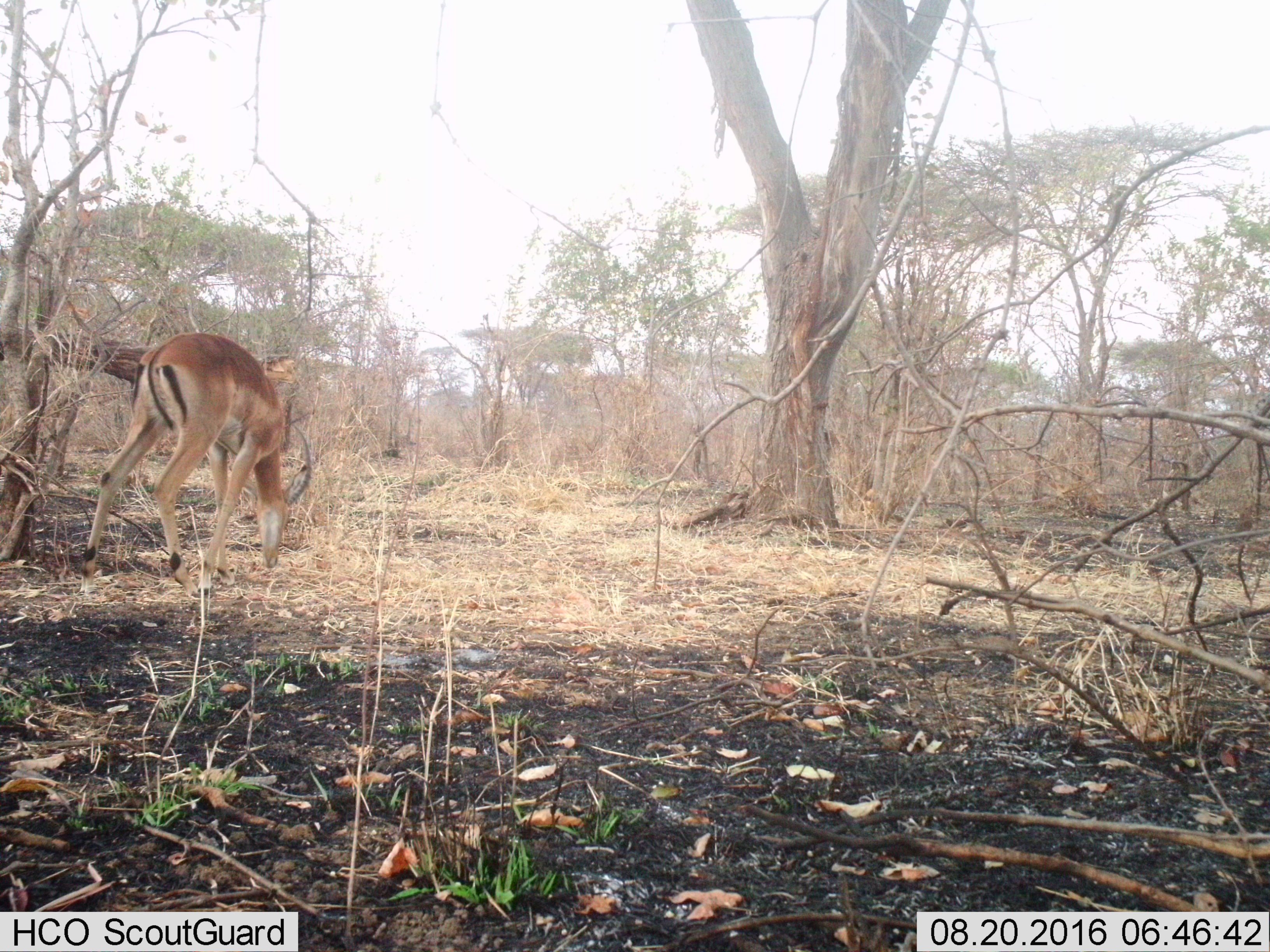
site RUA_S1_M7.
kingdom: Animalia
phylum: Chordata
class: Mammalia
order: Artiodactyla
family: Bovidae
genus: Aepyceros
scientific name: Aepyceros melampus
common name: impala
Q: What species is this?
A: Impala (Aepyceros melampus).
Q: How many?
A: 1.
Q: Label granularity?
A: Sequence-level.